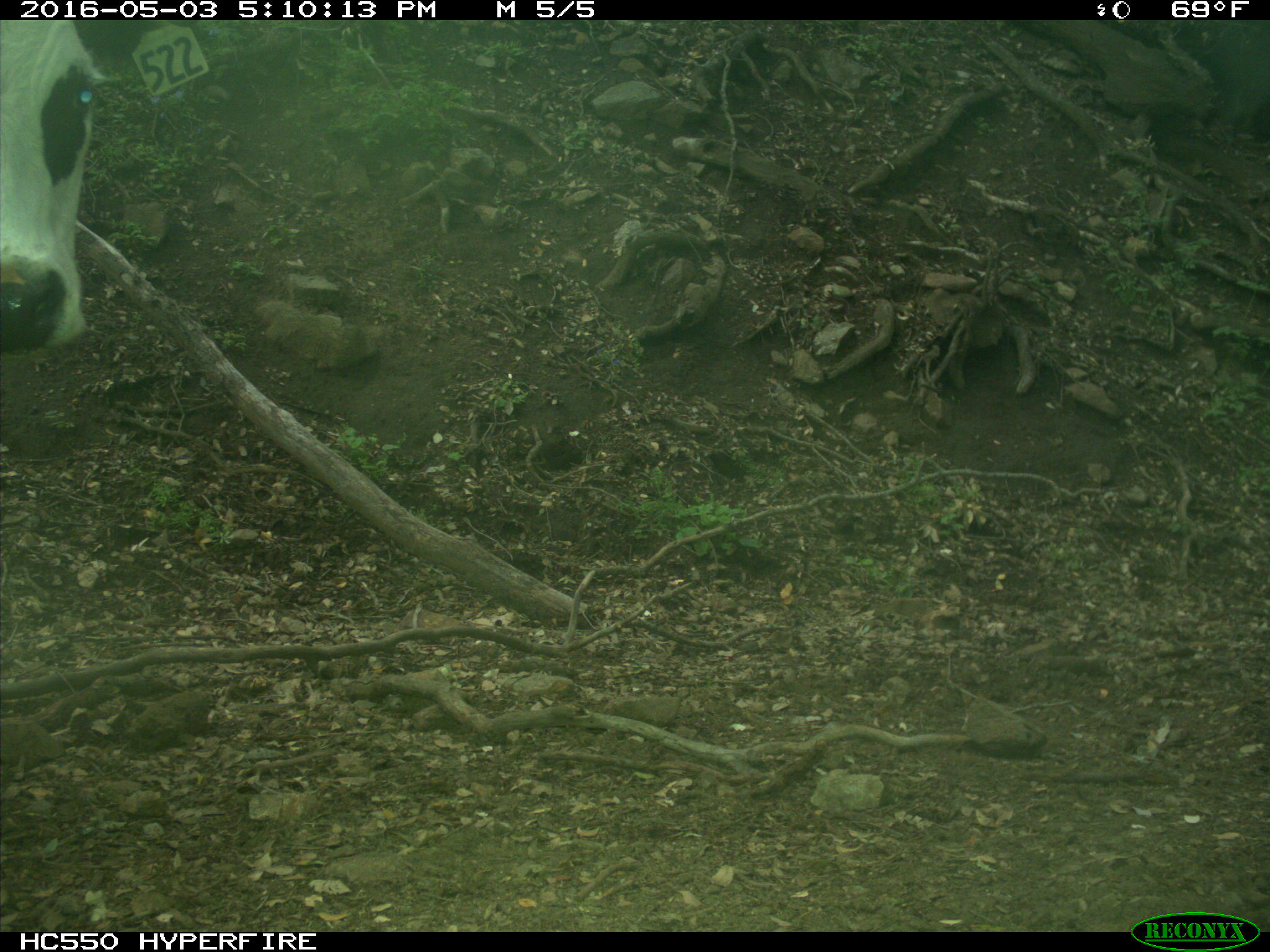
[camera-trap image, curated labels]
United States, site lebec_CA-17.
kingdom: Animalia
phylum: Chordata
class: Mammalia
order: Artiodactyla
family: Bovidae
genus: Bos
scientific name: Bos taurus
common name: domestic cow